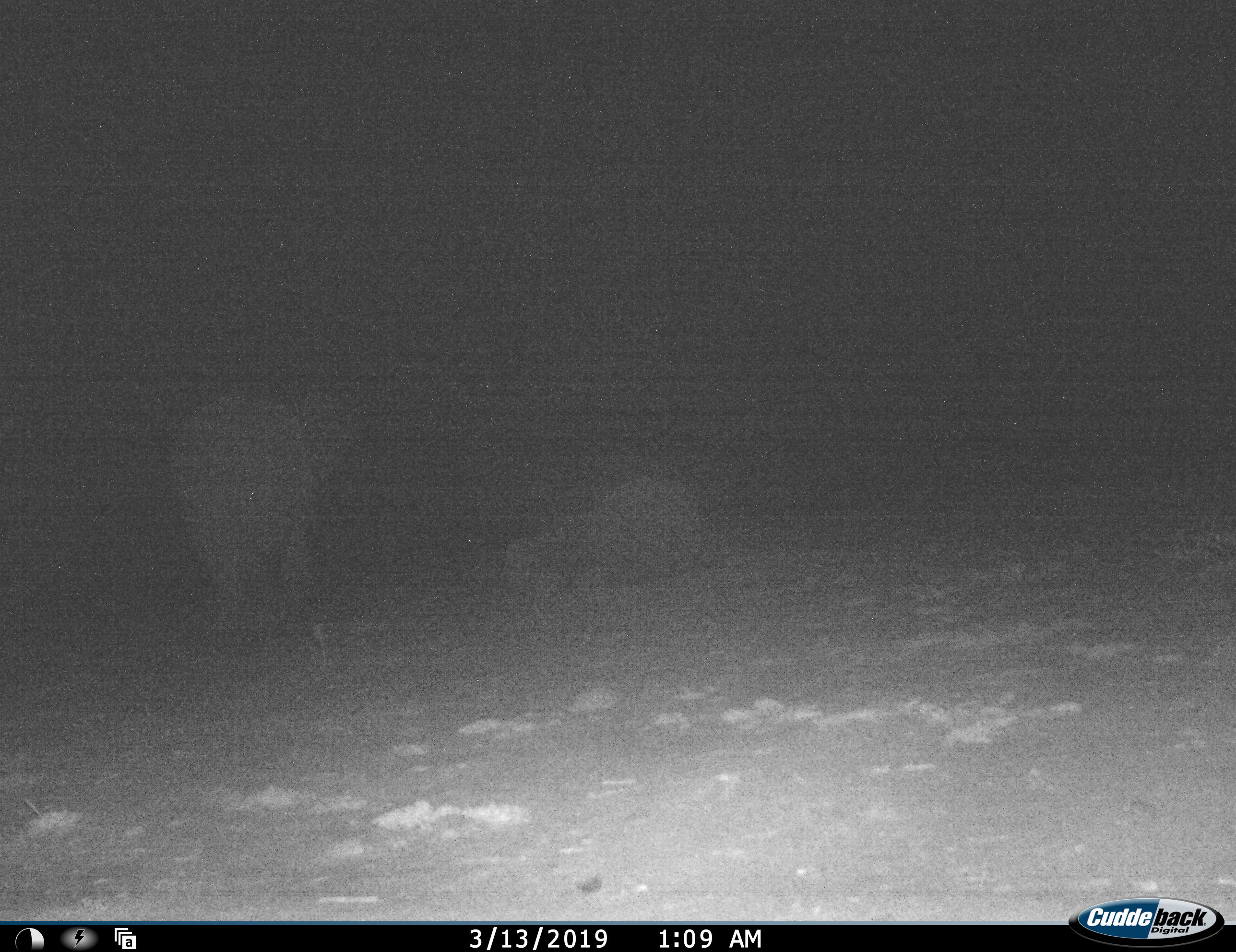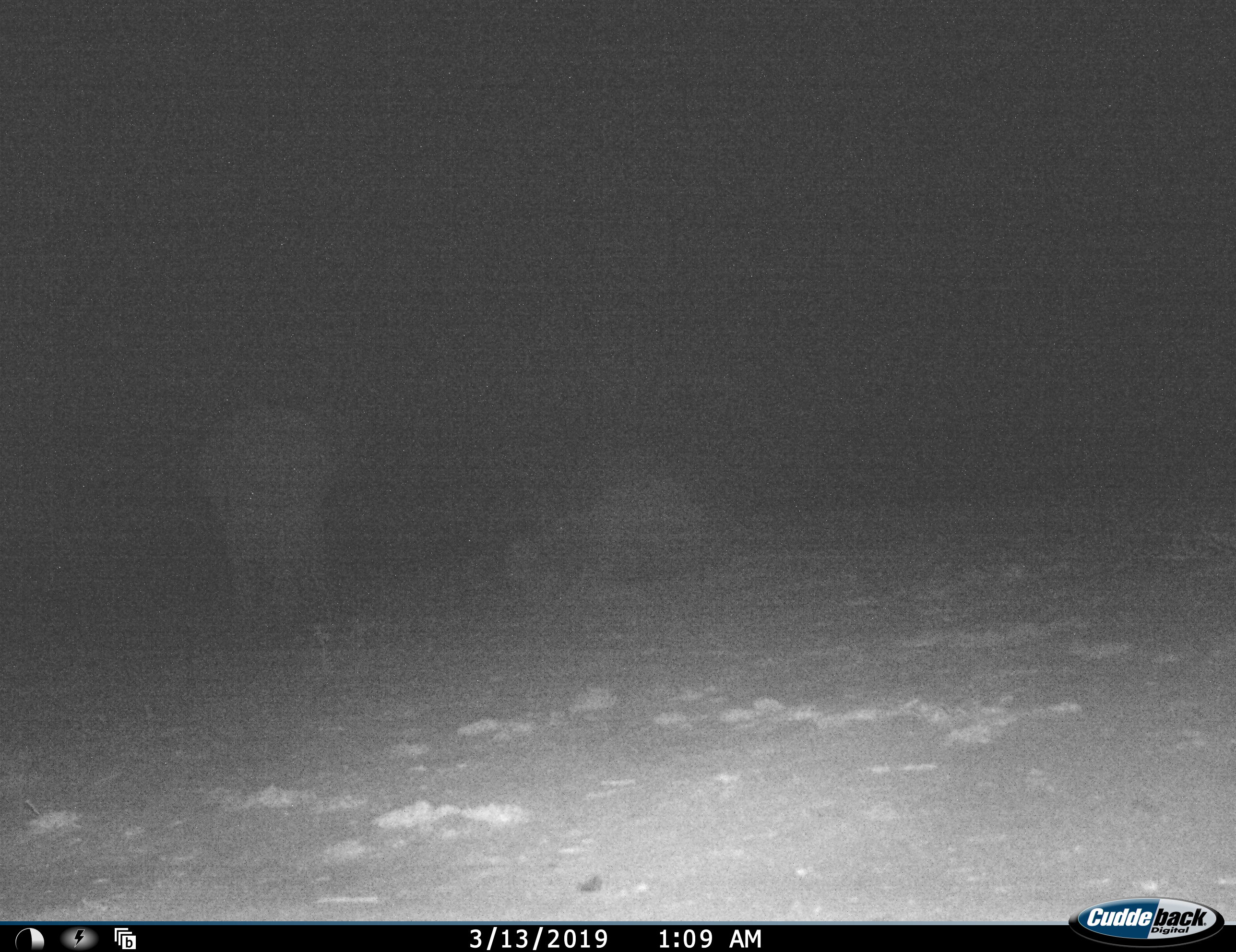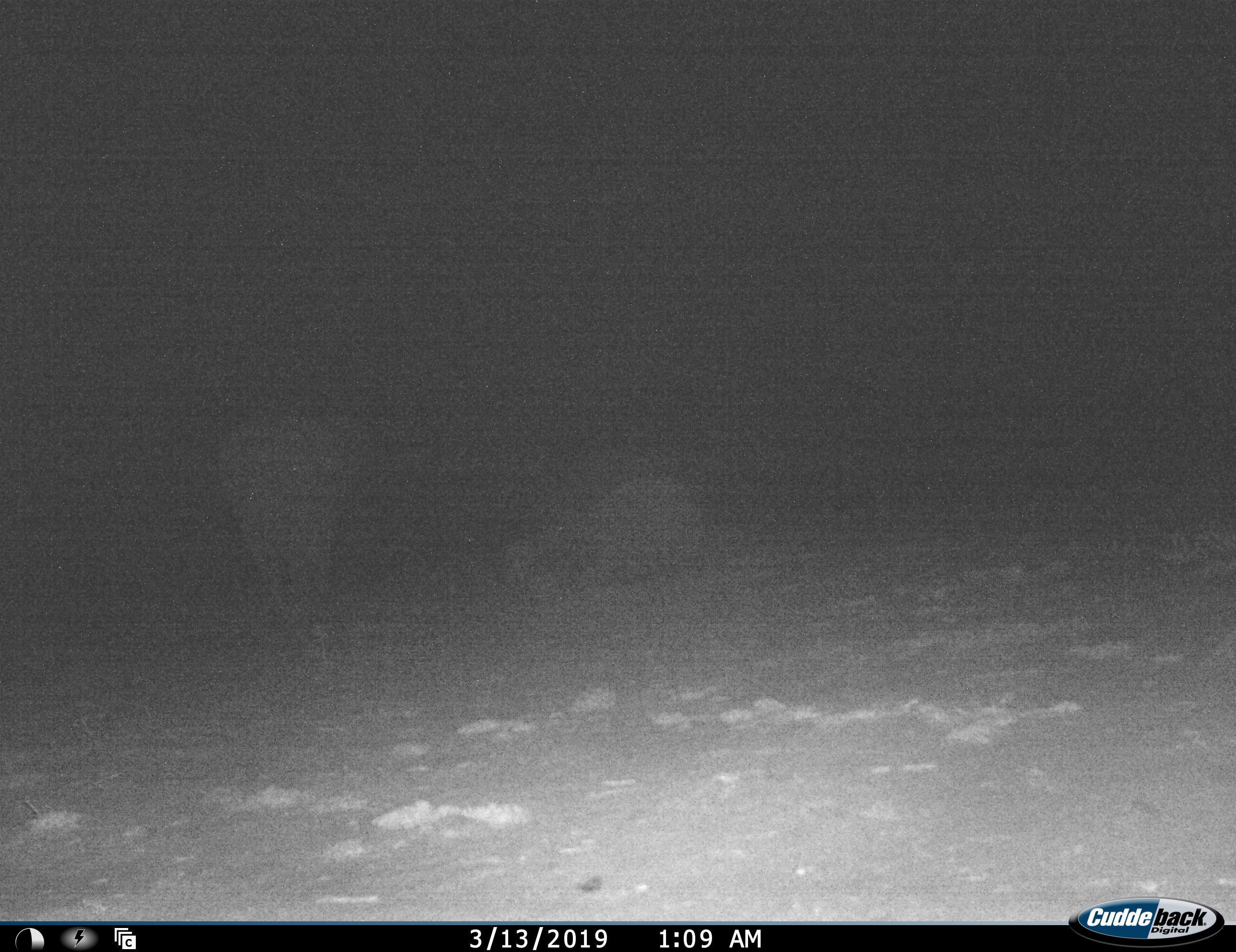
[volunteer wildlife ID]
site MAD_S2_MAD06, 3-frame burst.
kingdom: Animalia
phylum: Chordata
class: Mammalia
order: Proboscidea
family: Elephantidae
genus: Loxodonta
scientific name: Loxodonta africana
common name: african bush elephant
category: elephant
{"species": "elephant (african bush elephant) (Loxodonta africana)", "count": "2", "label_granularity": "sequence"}